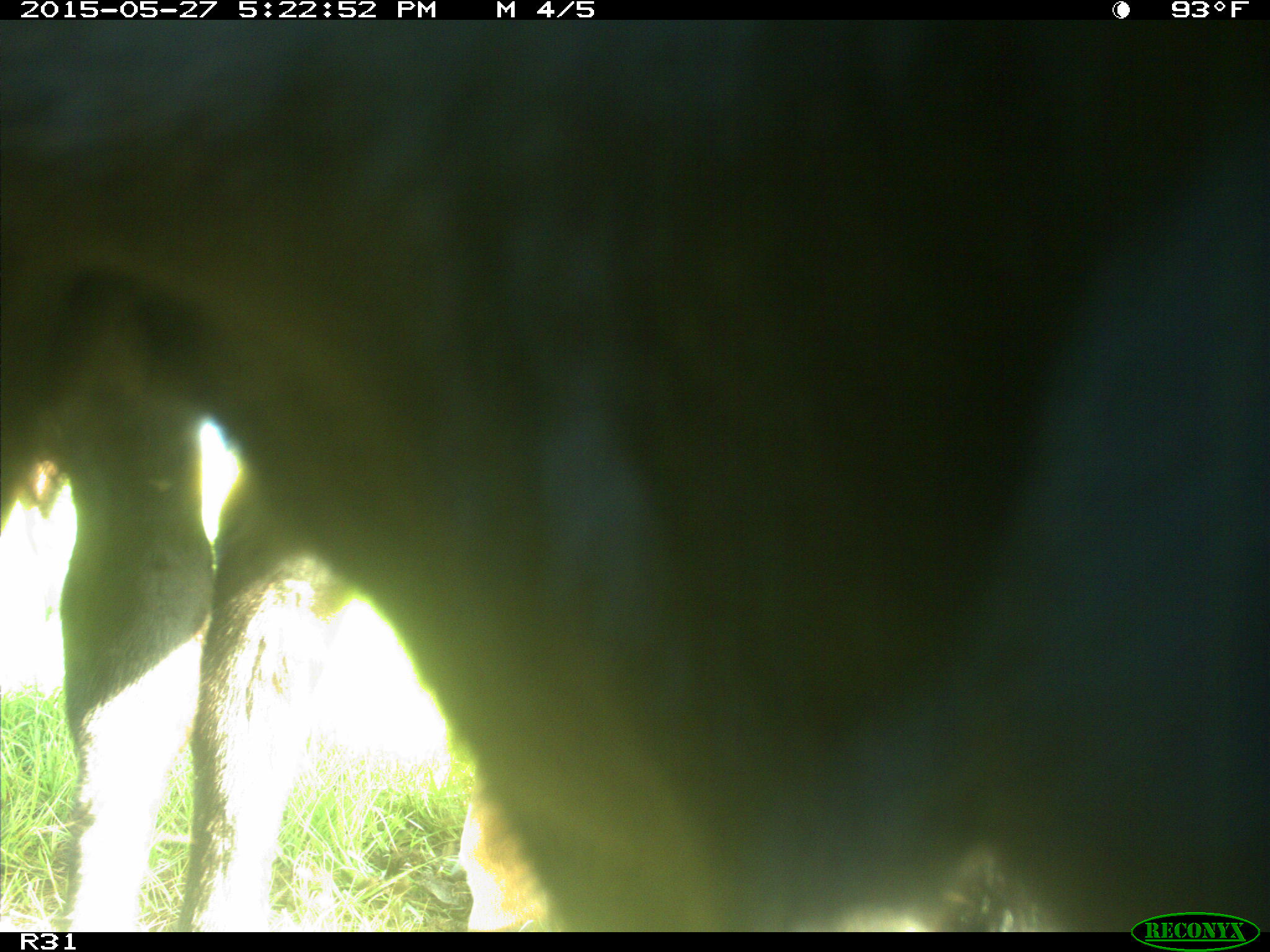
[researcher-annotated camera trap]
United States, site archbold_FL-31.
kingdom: Animalia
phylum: Chordata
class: Mammalia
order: Artiodactyla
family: Bovidae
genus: Bos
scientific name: Bos taurus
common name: domestic cow